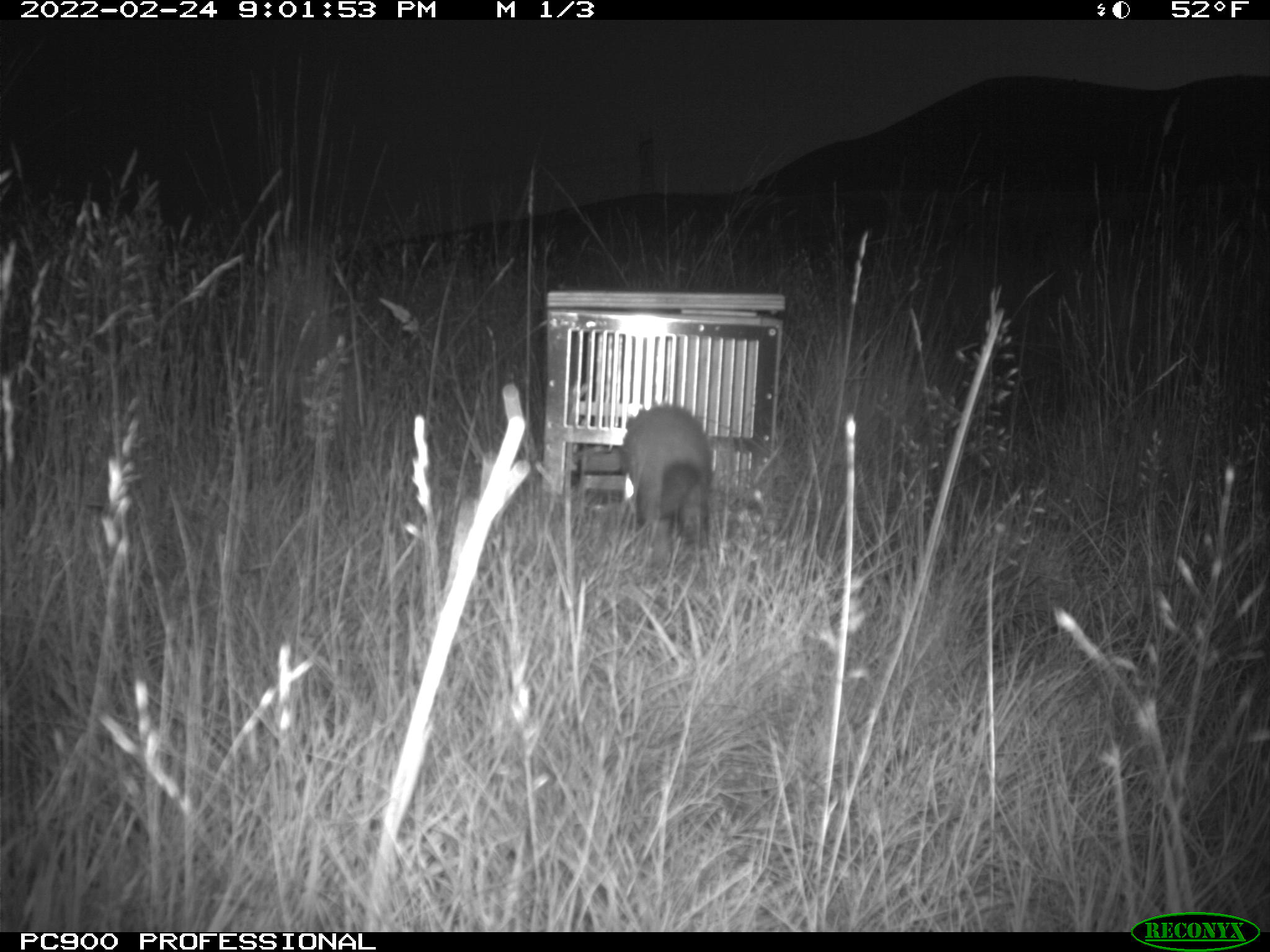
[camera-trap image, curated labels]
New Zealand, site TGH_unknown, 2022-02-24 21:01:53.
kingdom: Animalia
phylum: Chordata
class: Mammalia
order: Carnivora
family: Mustelidae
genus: Mustela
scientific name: Mustela furo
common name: ferret